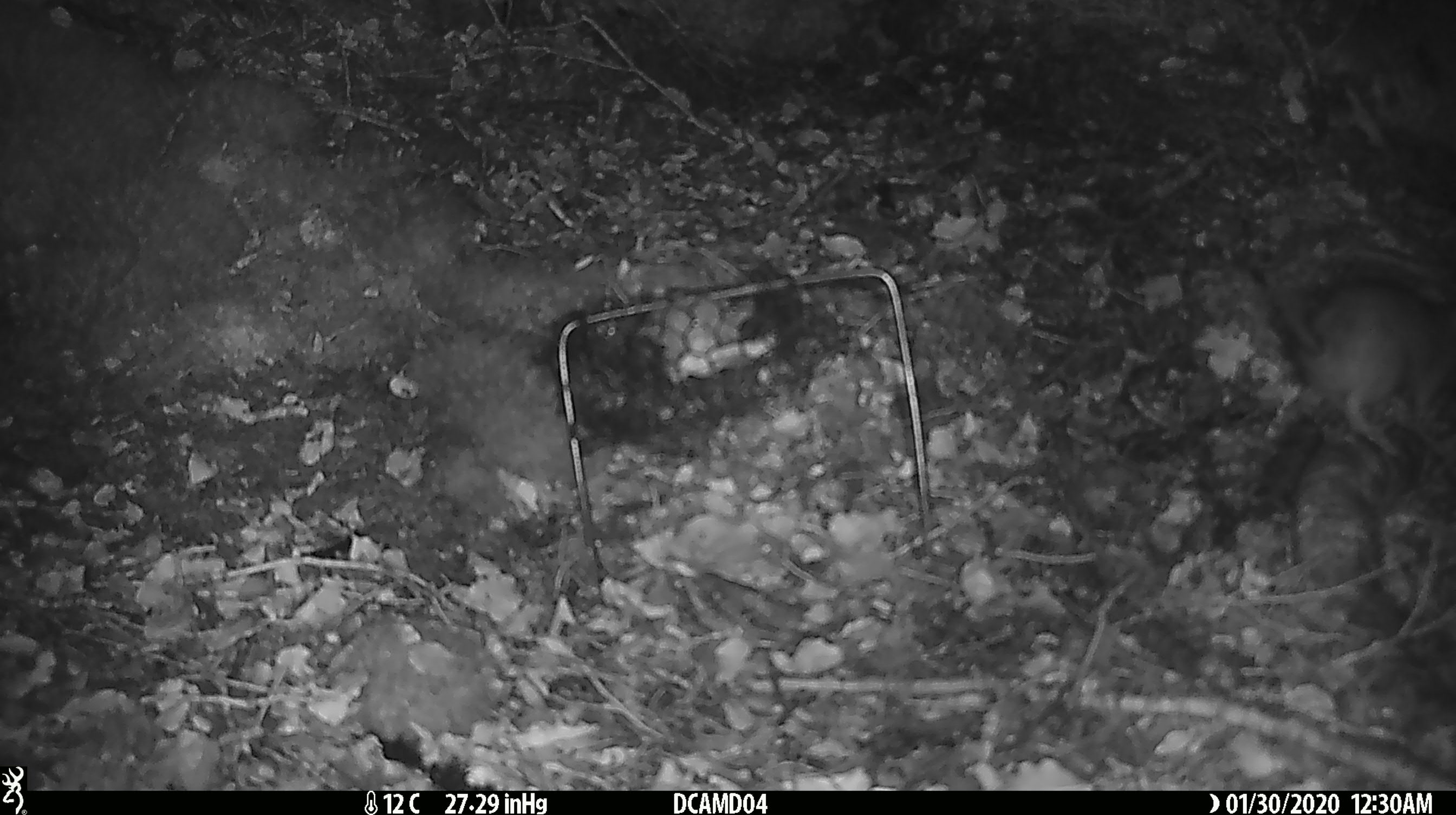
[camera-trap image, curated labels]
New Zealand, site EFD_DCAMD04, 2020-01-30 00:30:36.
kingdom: Animalia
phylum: Chordata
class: Mammalia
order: Rodentia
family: Muridae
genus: Rattus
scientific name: Rattus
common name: rat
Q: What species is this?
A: Rat (Rattus).